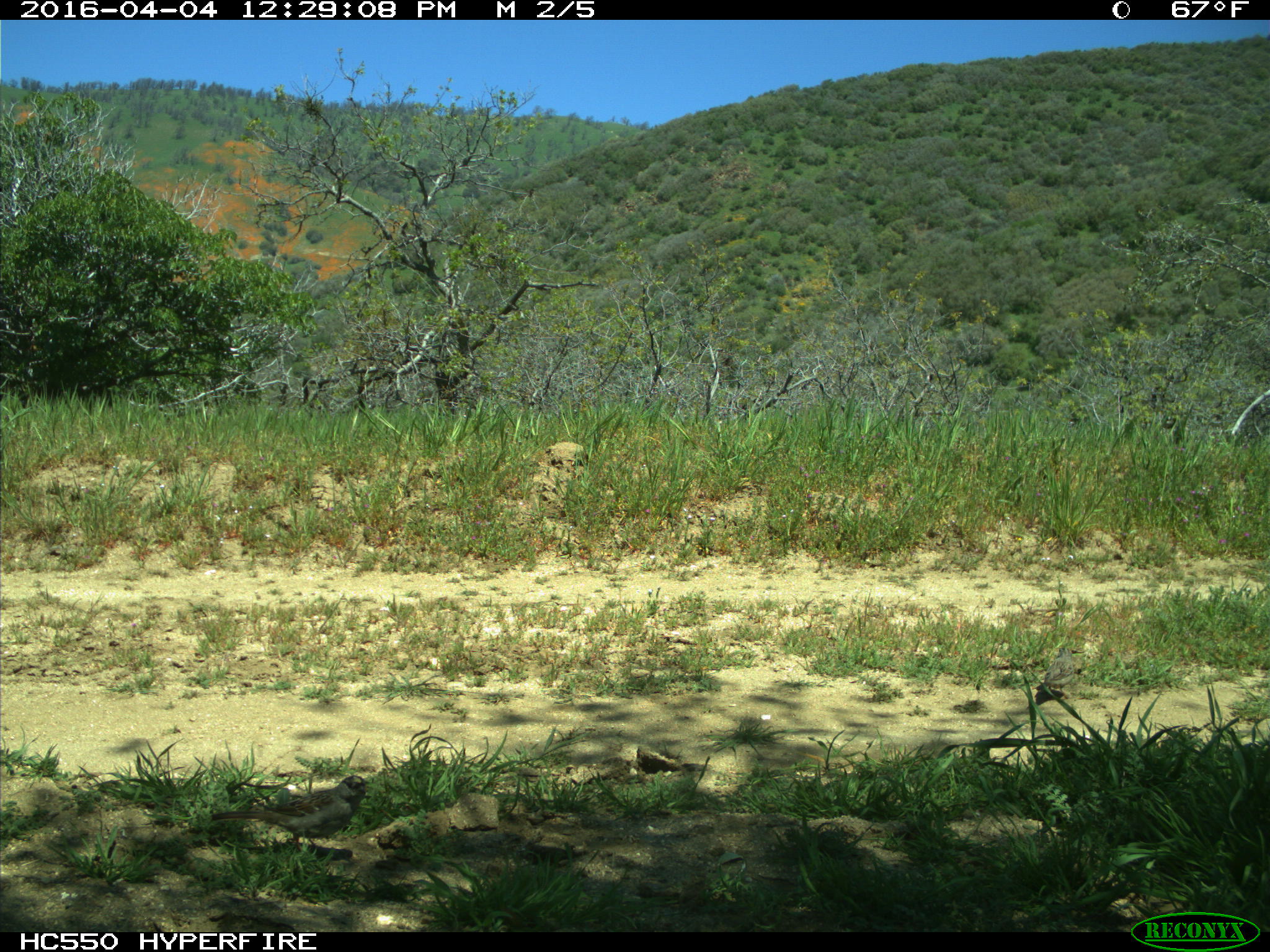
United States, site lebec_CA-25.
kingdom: Animalia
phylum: Chordata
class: Aves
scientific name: Aves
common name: birds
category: unidentified bird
Unidentified bird (birds) (Aves).